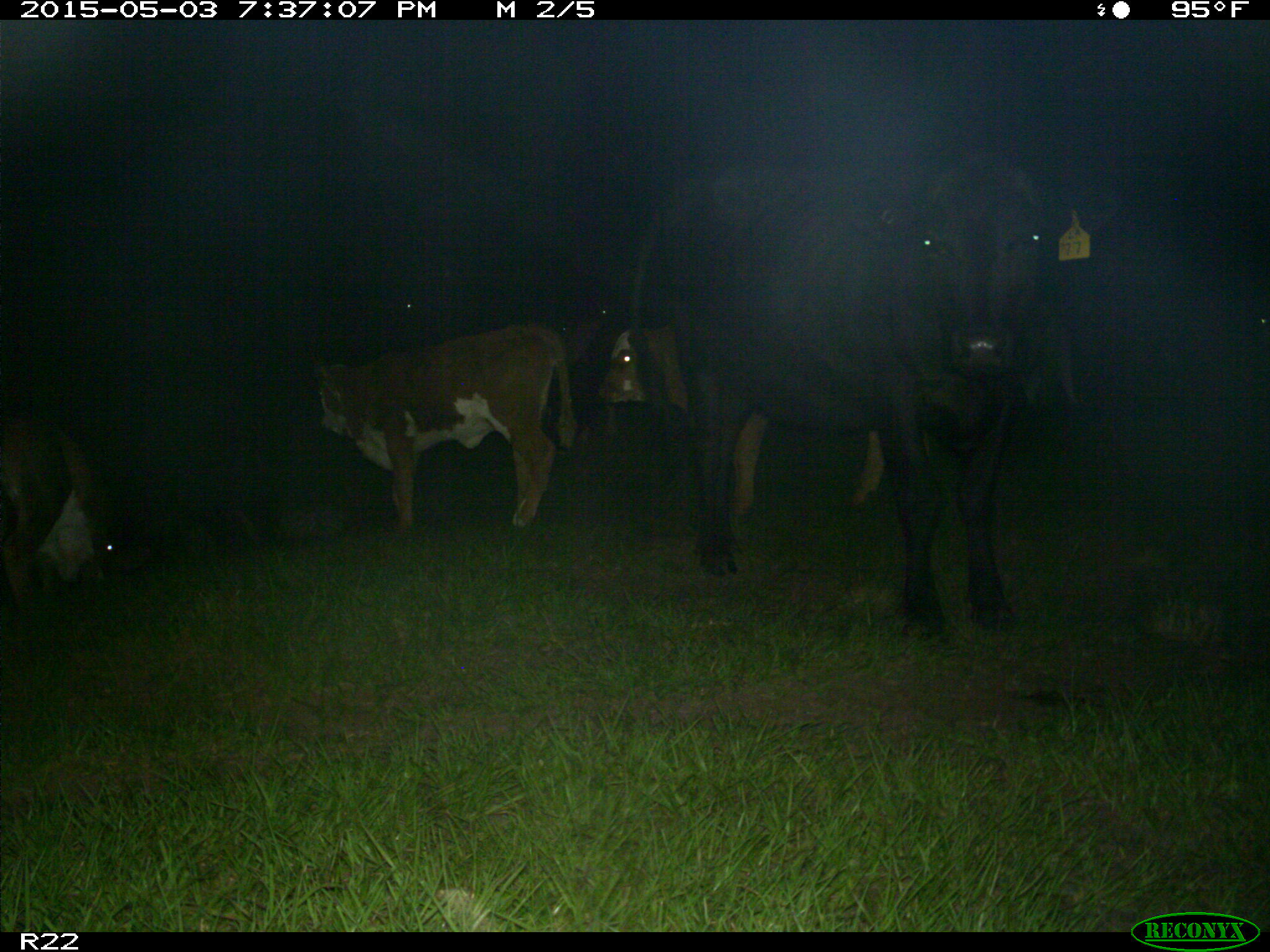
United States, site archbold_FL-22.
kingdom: Animalia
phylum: Chordata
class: Mammalia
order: Artiodactyla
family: Bovidae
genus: Bos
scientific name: Bos taurus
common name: domestic cow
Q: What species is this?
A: Bos taurus (domestic cow).